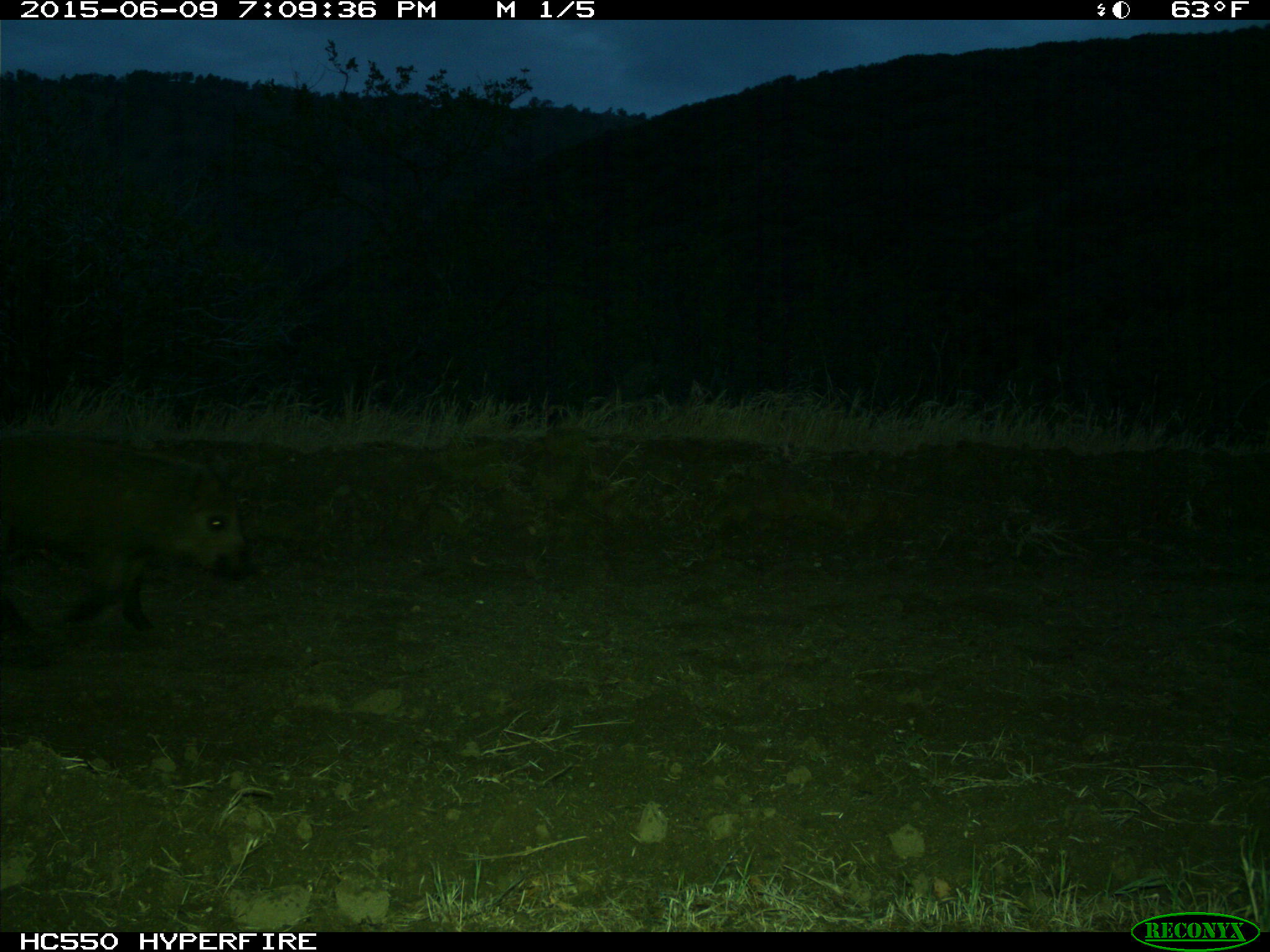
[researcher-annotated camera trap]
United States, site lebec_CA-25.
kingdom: Animalia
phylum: Chordata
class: Mammalia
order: Artiodactyla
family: Suidae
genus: Sus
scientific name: Sus scrofa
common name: wild boar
Sus scrofa (wild boar).